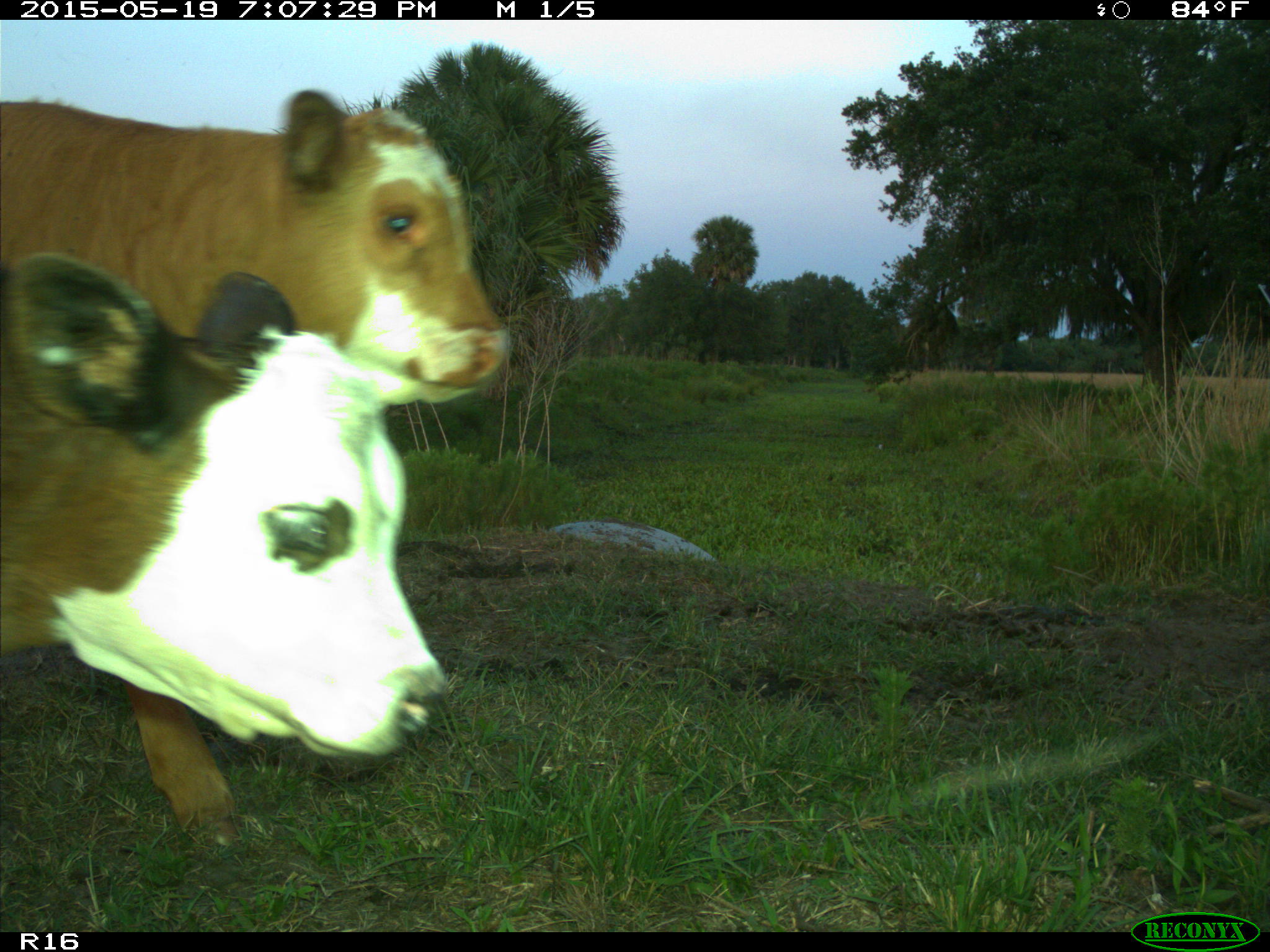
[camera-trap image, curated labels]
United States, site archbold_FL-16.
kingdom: Animalia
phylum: Chordata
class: Mammalia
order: Artiodactyla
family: Bovidae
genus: Bos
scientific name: Bos taurus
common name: domestic cow